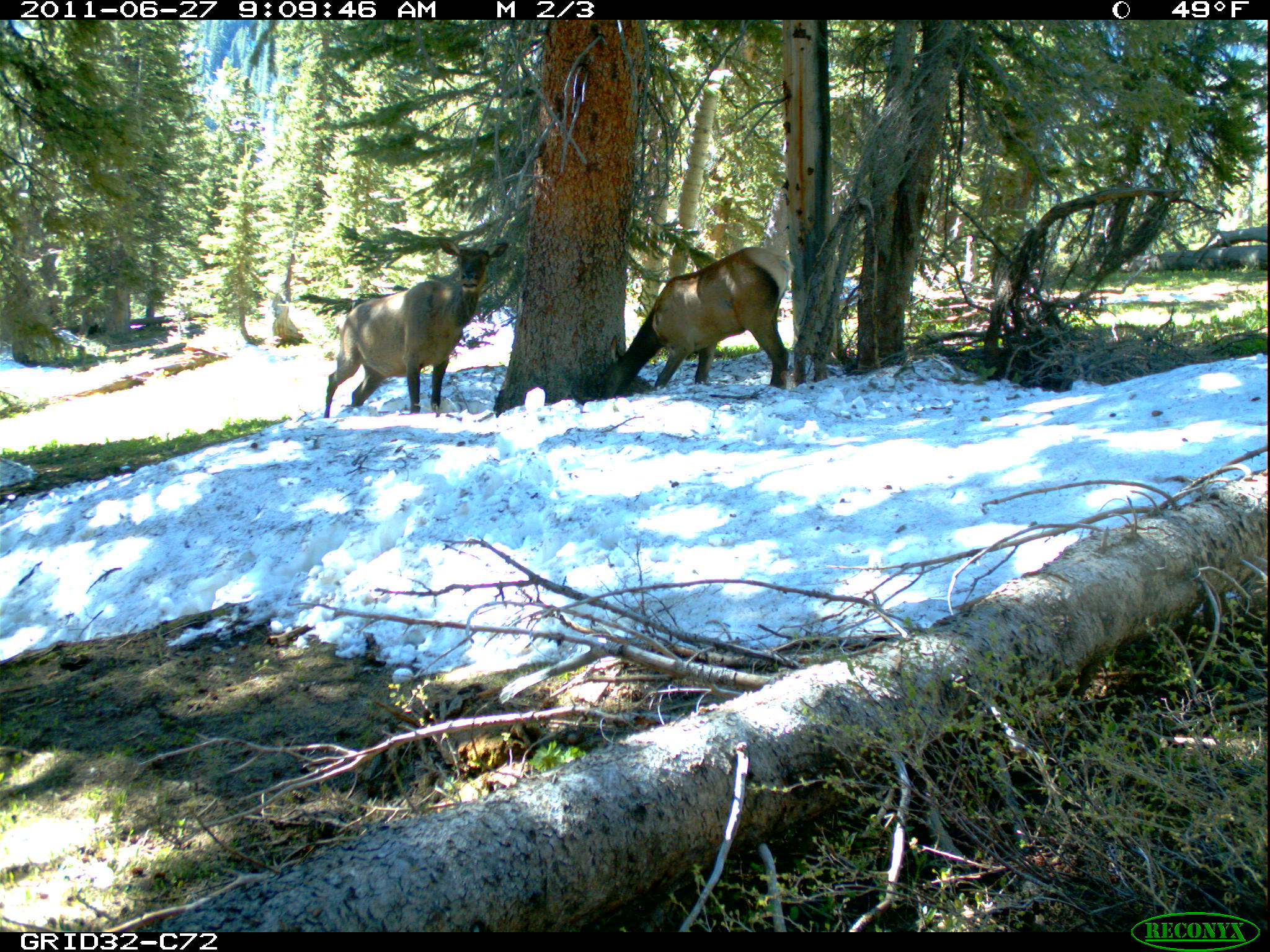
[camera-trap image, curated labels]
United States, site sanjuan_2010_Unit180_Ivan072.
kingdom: Animalia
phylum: Chordata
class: Mammalia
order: Artiodactyla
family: Cervidae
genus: Cervus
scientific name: Cervus elaphus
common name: red deer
Cervus elaphus (red deer).